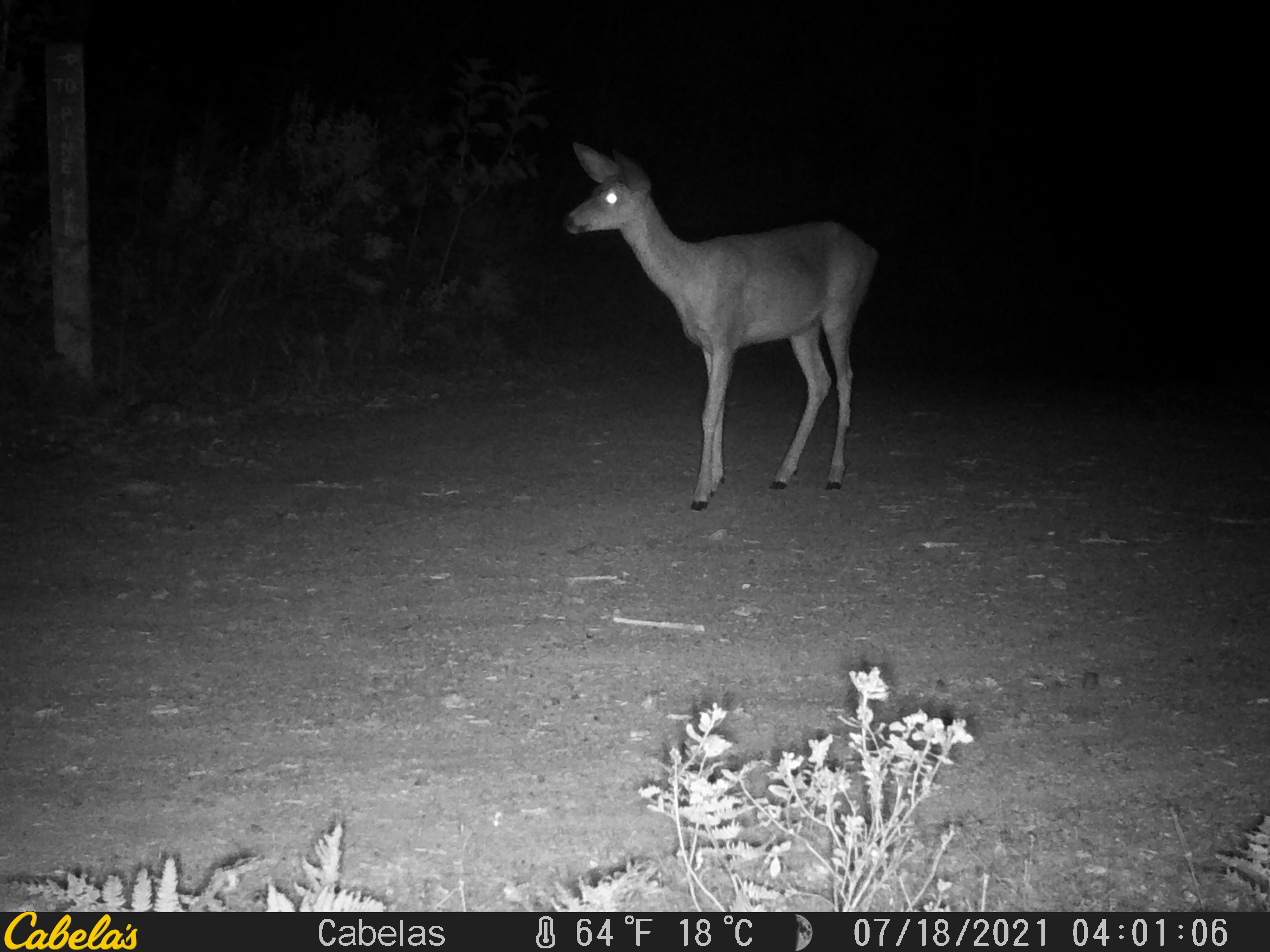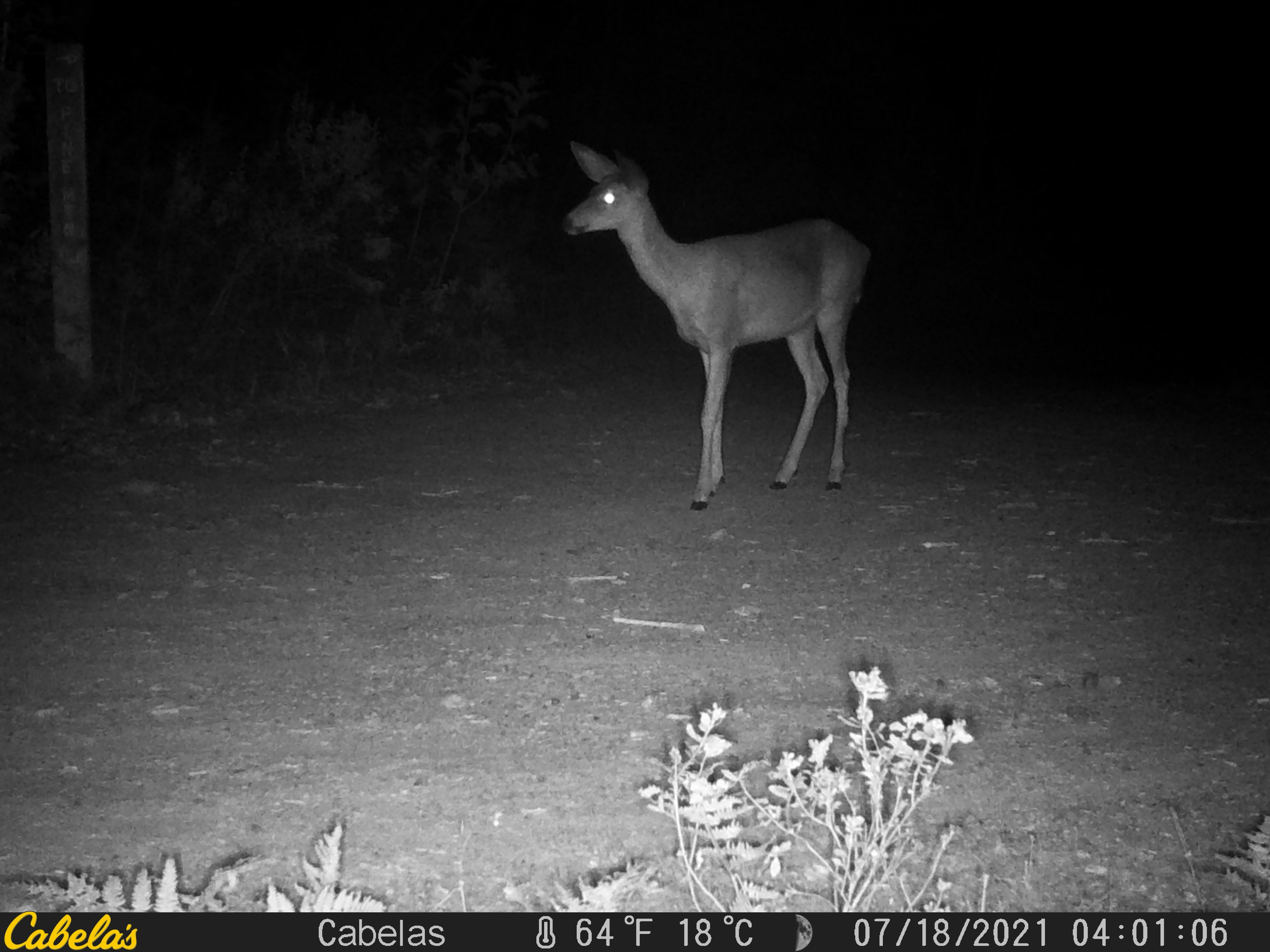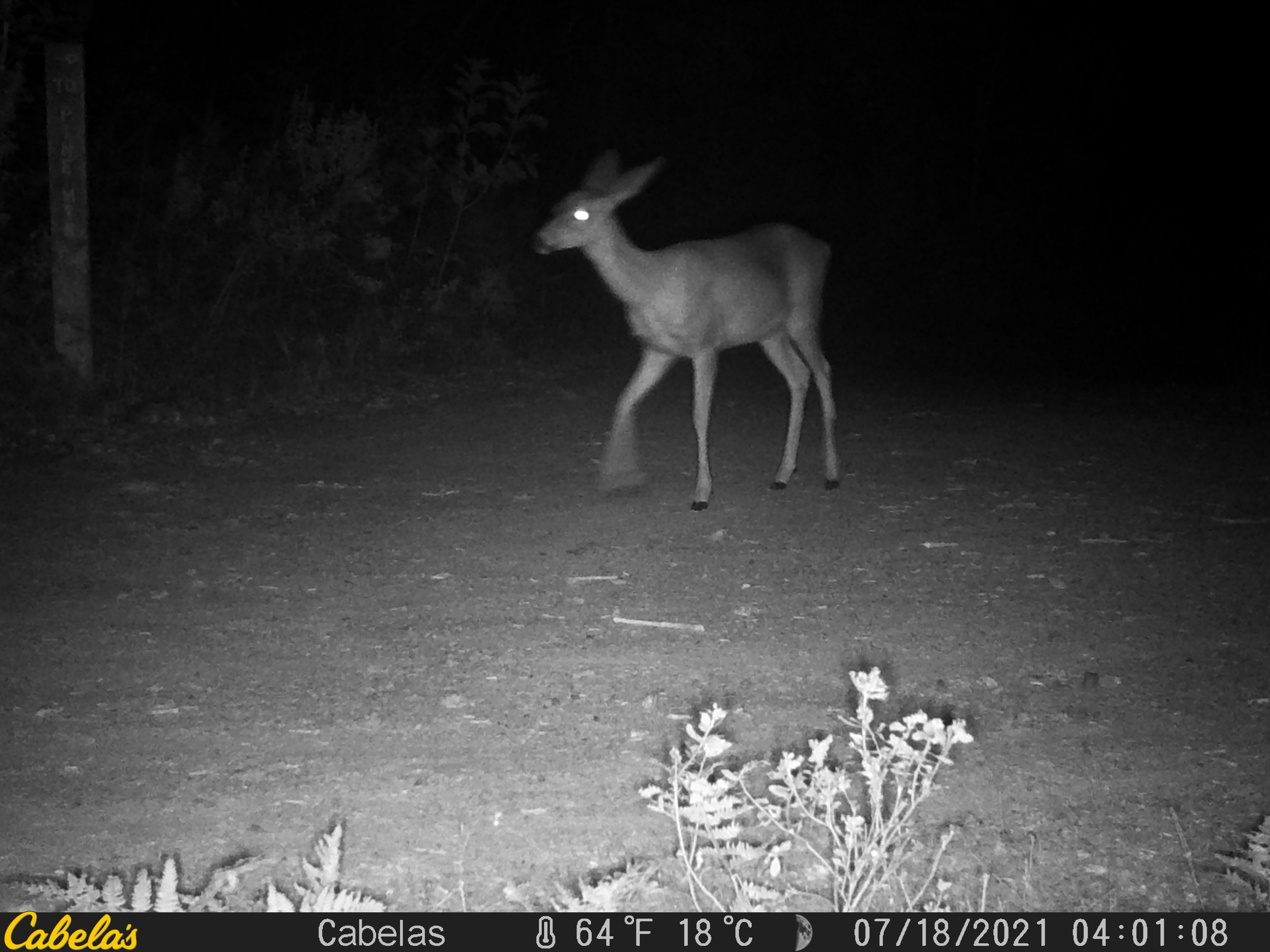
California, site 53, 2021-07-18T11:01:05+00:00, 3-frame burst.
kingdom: Animalia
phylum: Chordata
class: Mammalia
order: Artiodactyla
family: Cervidae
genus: Odocoileus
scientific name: Odocoileus hemionus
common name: mule deer